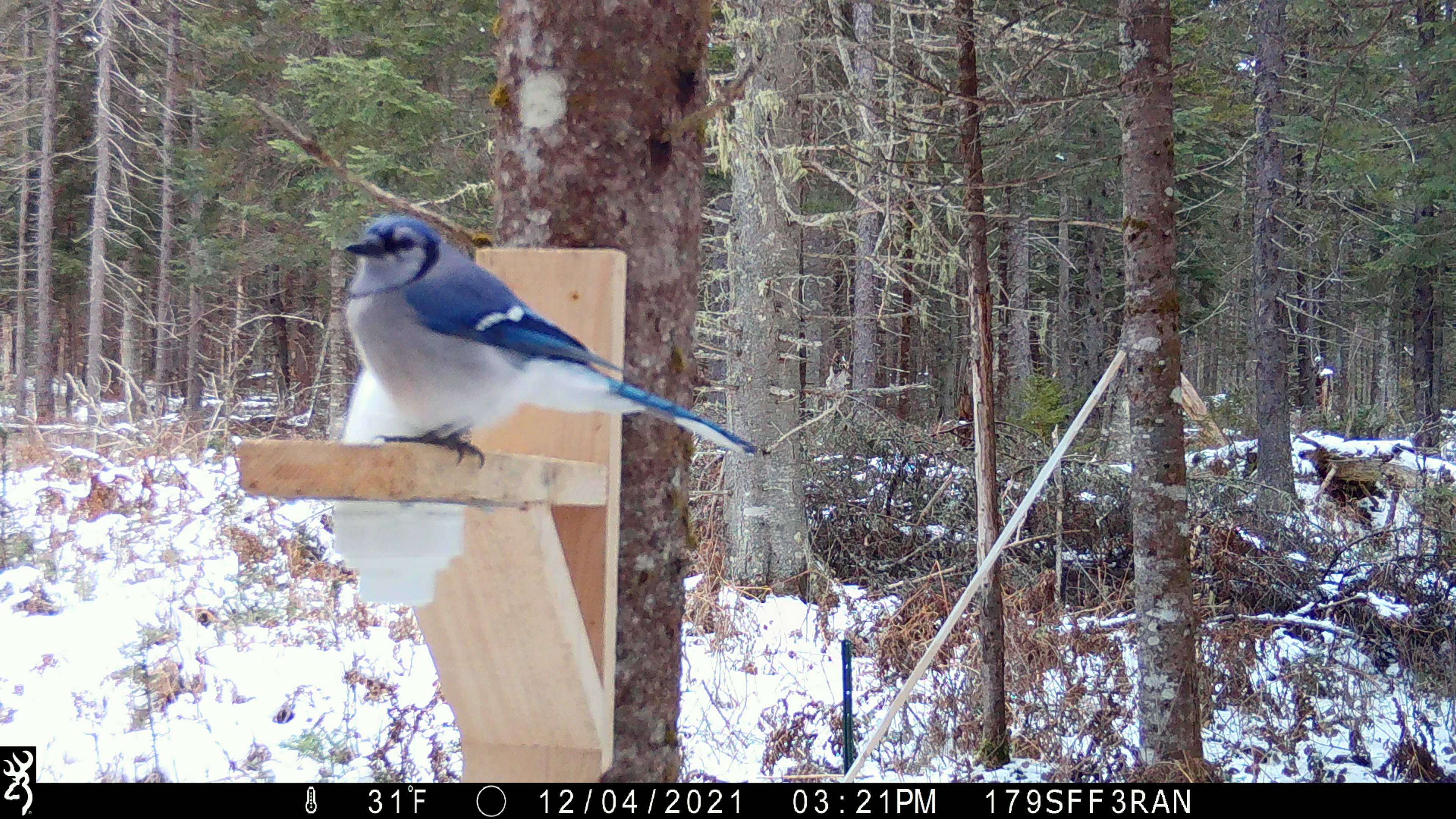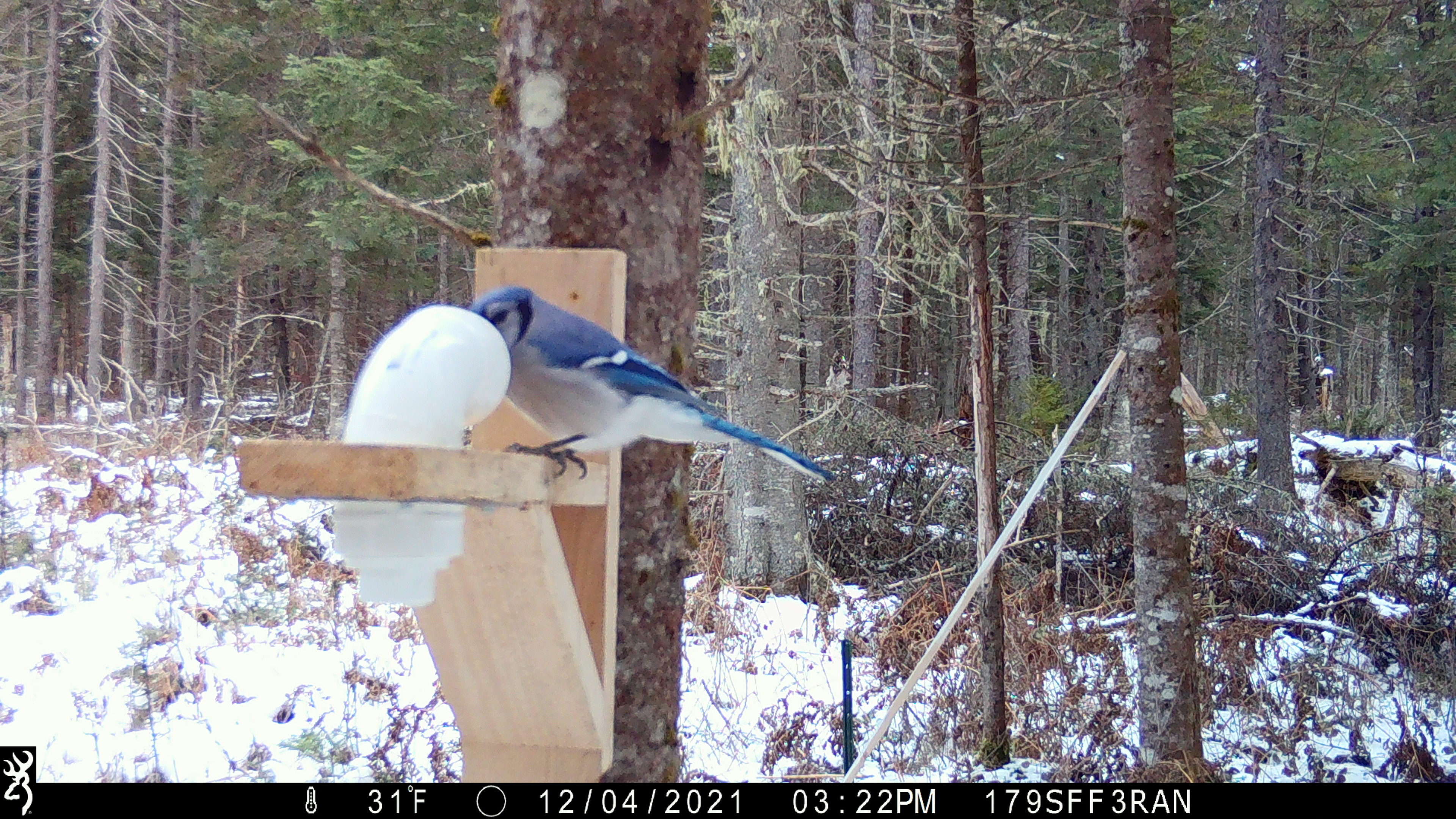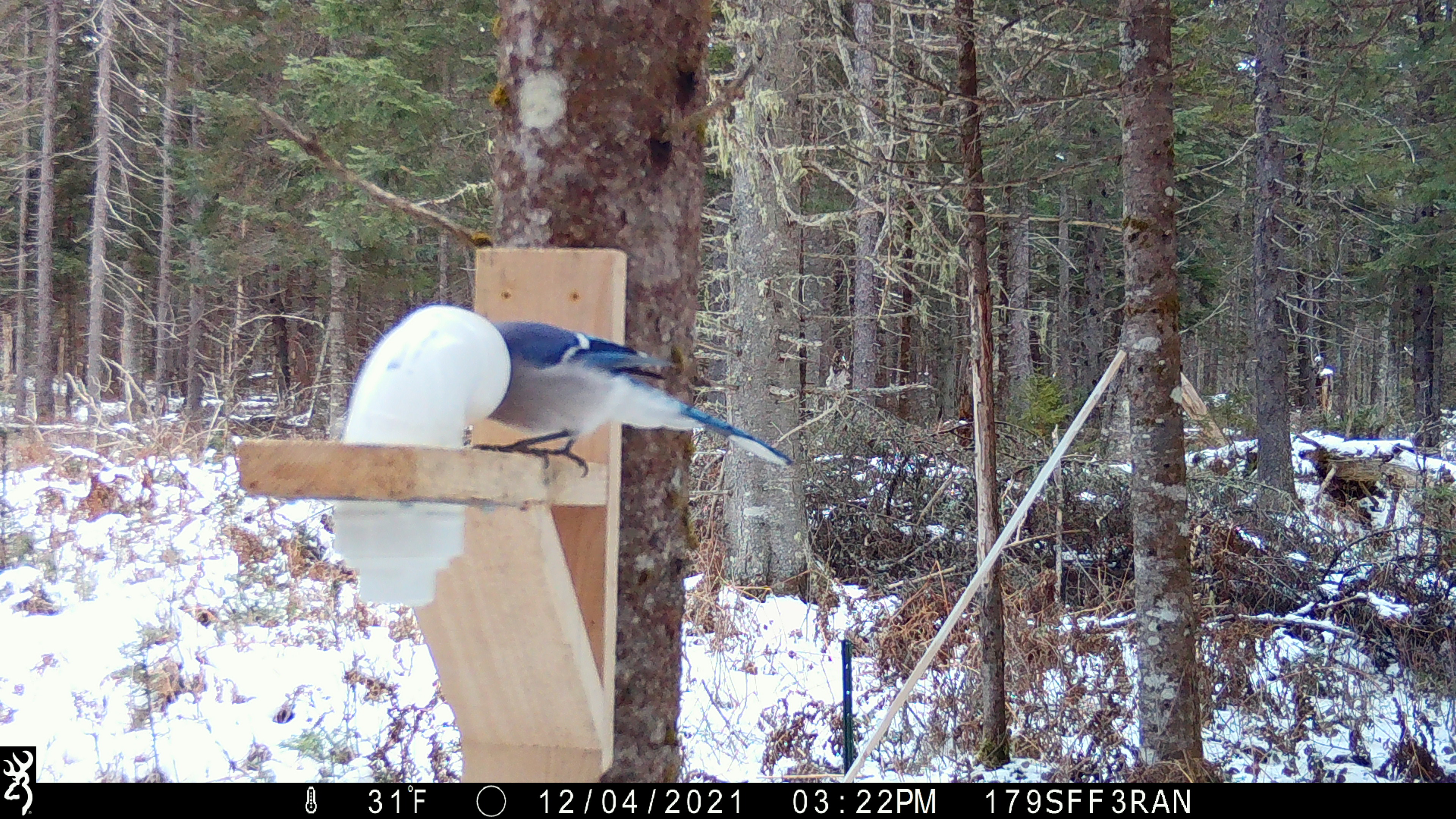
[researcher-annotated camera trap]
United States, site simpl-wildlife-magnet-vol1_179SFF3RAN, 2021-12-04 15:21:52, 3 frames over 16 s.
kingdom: Animalia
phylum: Chordata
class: Aves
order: Passeriformes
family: Corvidae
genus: Cyanocitta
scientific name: Cyanocitta cristata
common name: blue jay